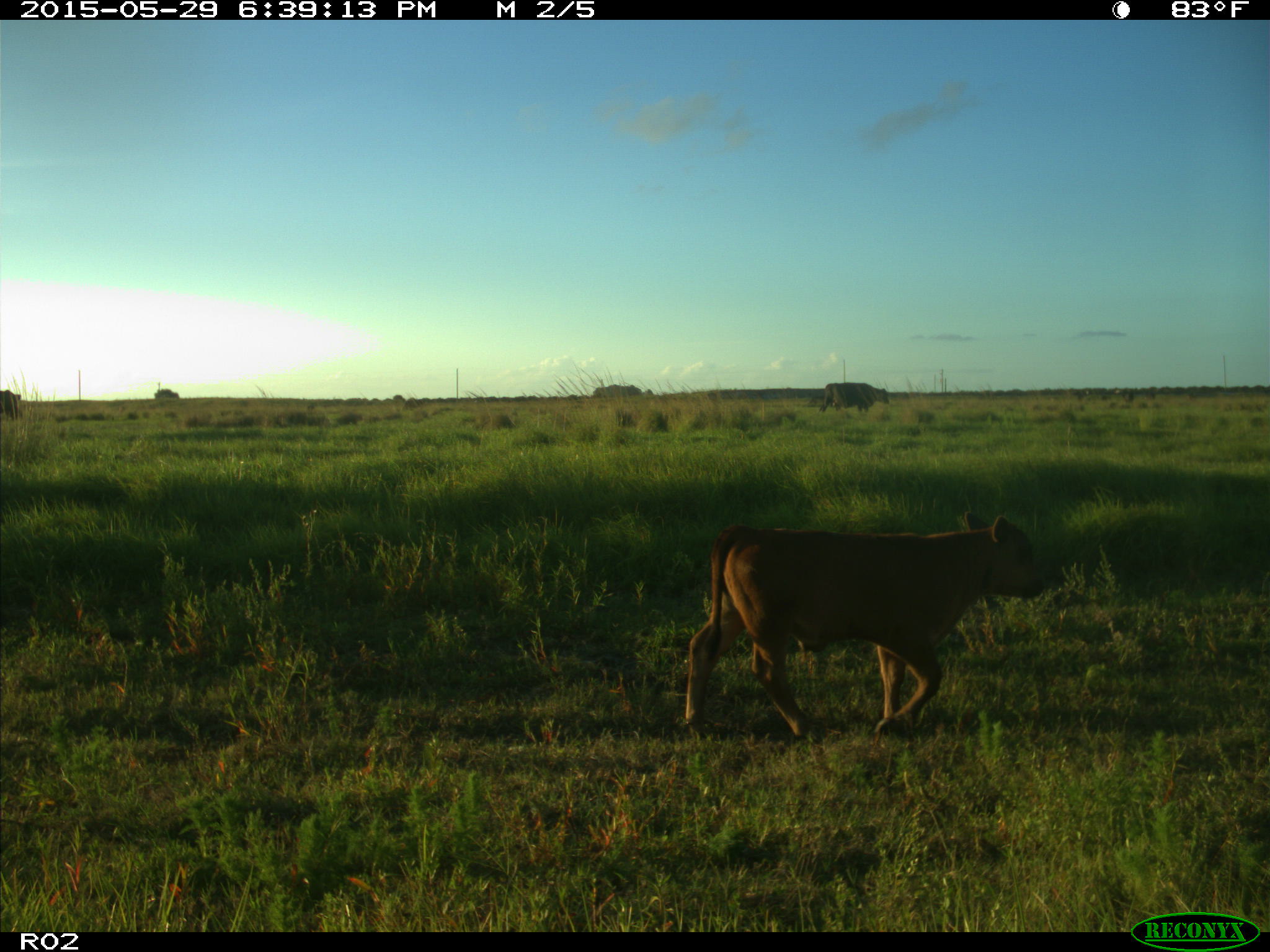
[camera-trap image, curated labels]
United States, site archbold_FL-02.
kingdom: Animalia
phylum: Chordata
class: Mammalia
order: Artiodactyla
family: Bovidae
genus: Bos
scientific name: Bos taurus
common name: domestic cow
Bos taurus (domestic cow).